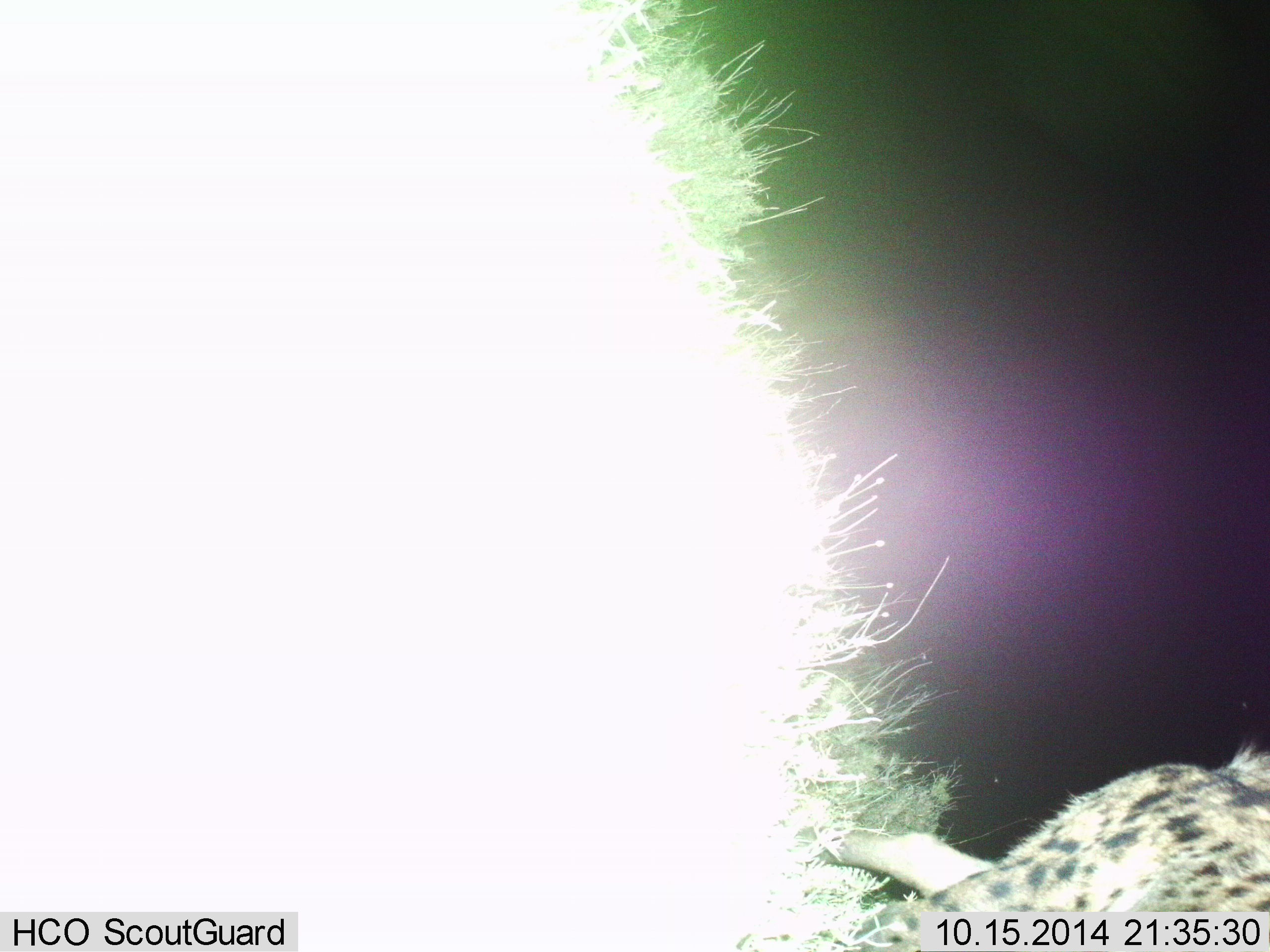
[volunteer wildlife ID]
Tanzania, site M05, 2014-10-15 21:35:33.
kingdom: Animalia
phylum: Chordata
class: Mammalia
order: Carnivora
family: Hyaenidae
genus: Crocuta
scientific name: Crocuta crocuta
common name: spotted hyena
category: hyenaspotted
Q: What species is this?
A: Hyenaspotted (spotted hyena) (Crocuta crocuta).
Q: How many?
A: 1.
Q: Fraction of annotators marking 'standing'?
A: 70%.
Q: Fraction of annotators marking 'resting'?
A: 0%.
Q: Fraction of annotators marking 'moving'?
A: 30%.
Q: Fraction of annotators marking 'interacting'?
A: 0%.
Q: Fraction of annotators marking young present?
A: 0%.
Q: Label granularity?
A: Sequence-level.